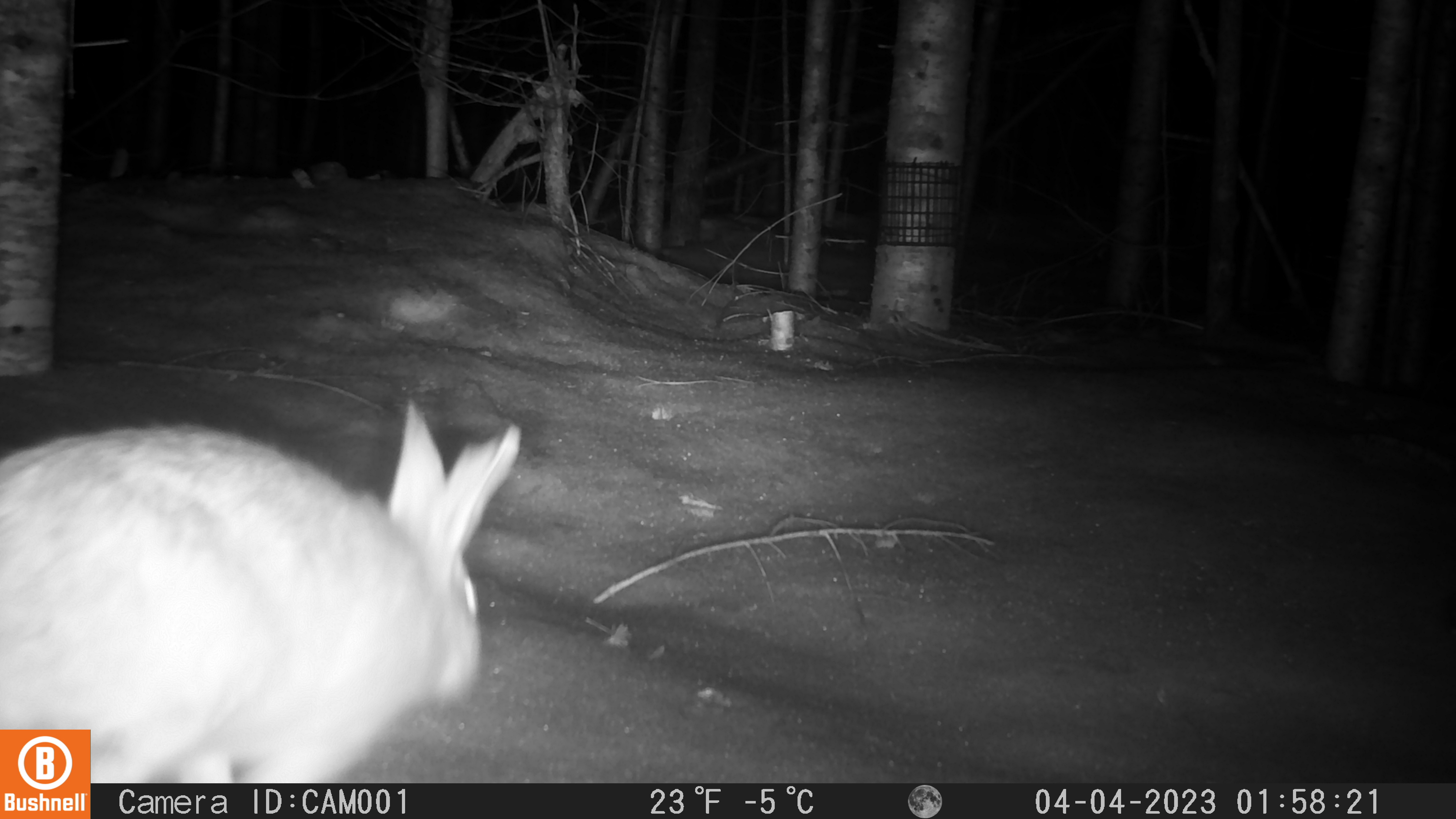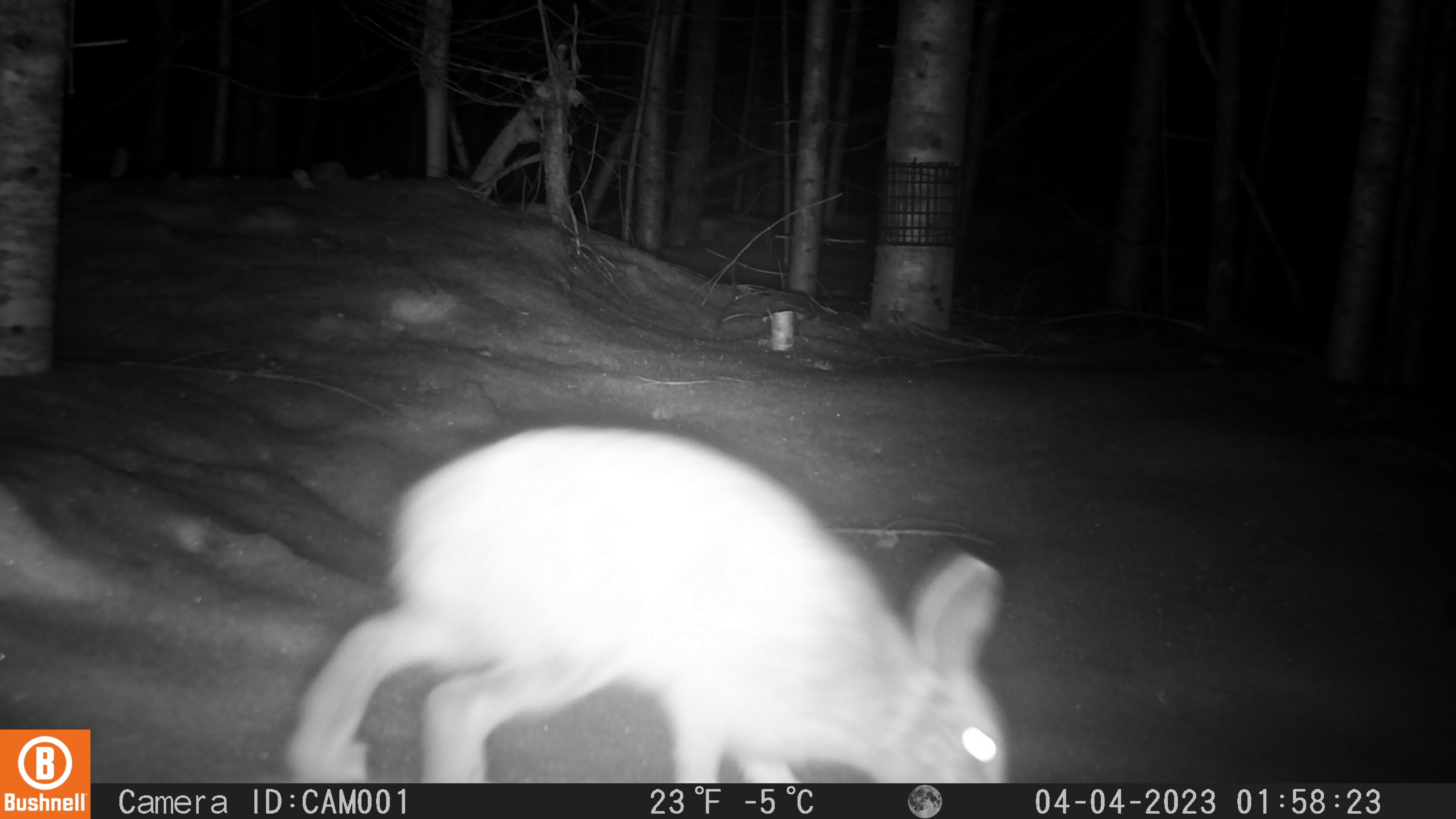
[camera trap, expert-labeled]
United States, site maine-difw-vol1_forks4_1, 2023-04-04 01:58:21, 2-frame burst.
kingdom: Animalia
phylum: Chordata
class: Mammalia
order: Lagomorpha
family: Leporidae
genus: Lepus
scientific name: Lepus americanus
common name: snowshoe hare